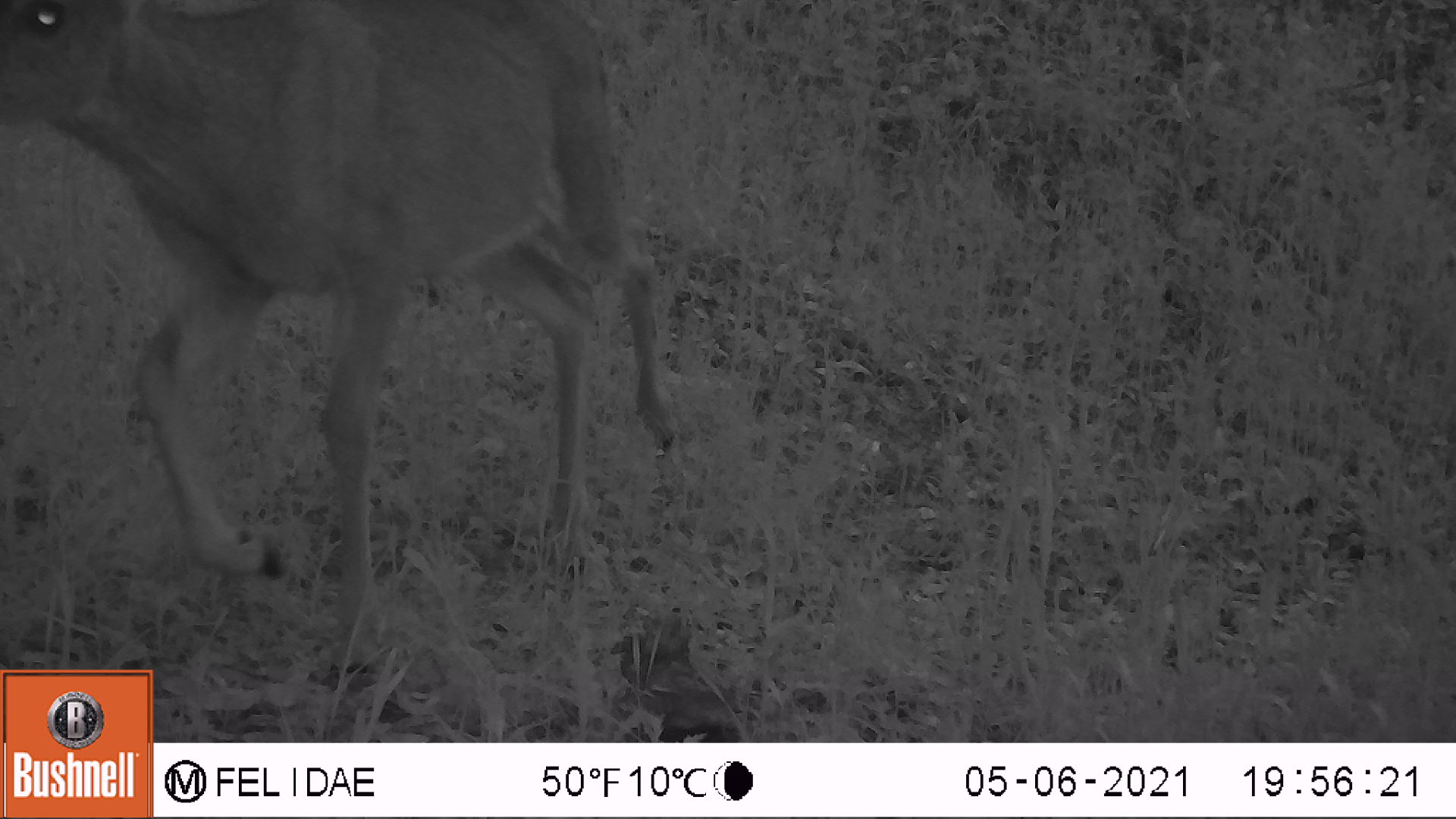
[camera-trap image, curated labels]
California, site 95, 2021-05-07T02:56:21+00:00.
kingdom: Animalia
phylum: Chordata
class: Mammalia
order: Artiodactyla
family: Cervidae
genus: Odocoileus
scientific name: Odocoileus hemionus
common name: mule deer